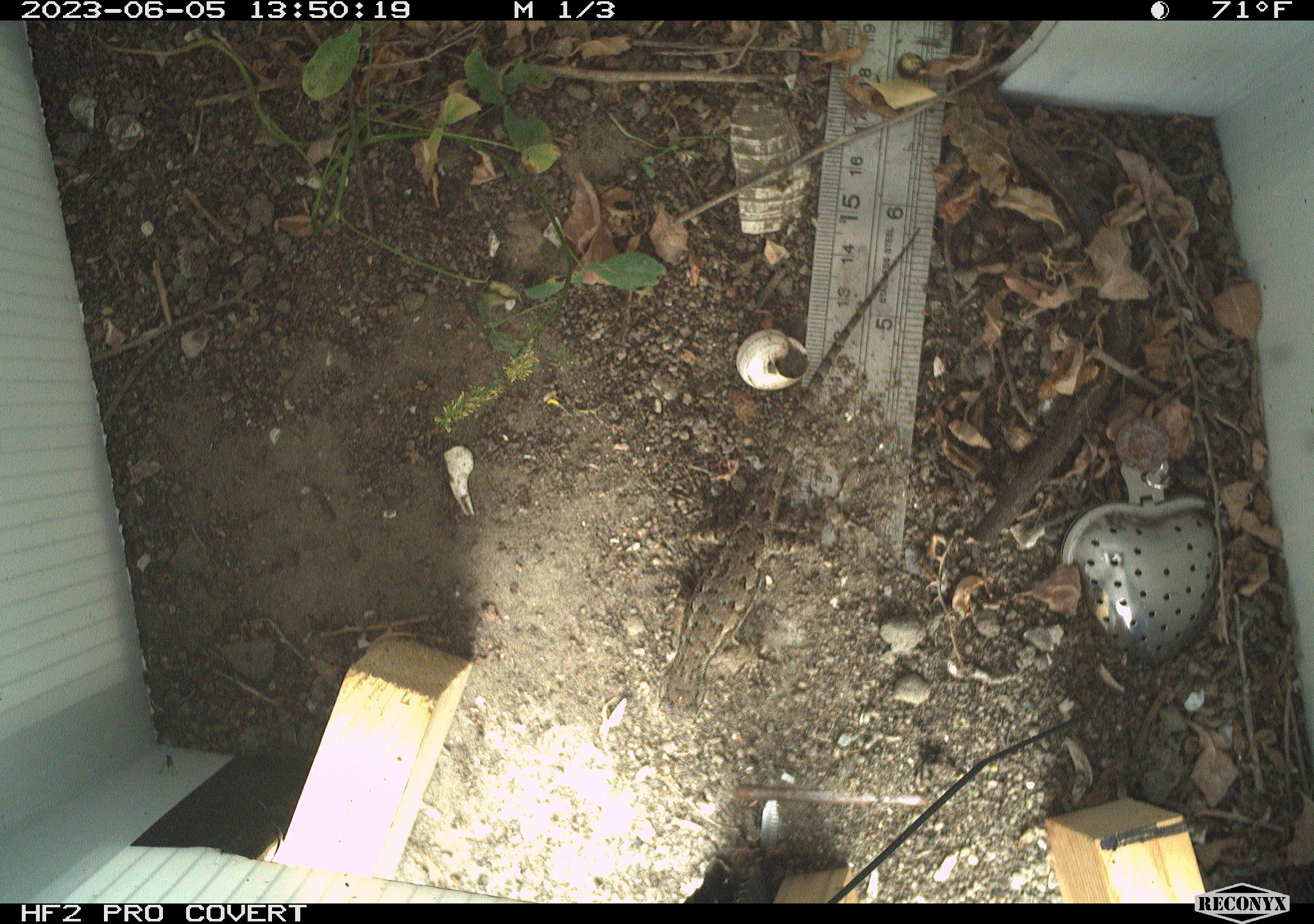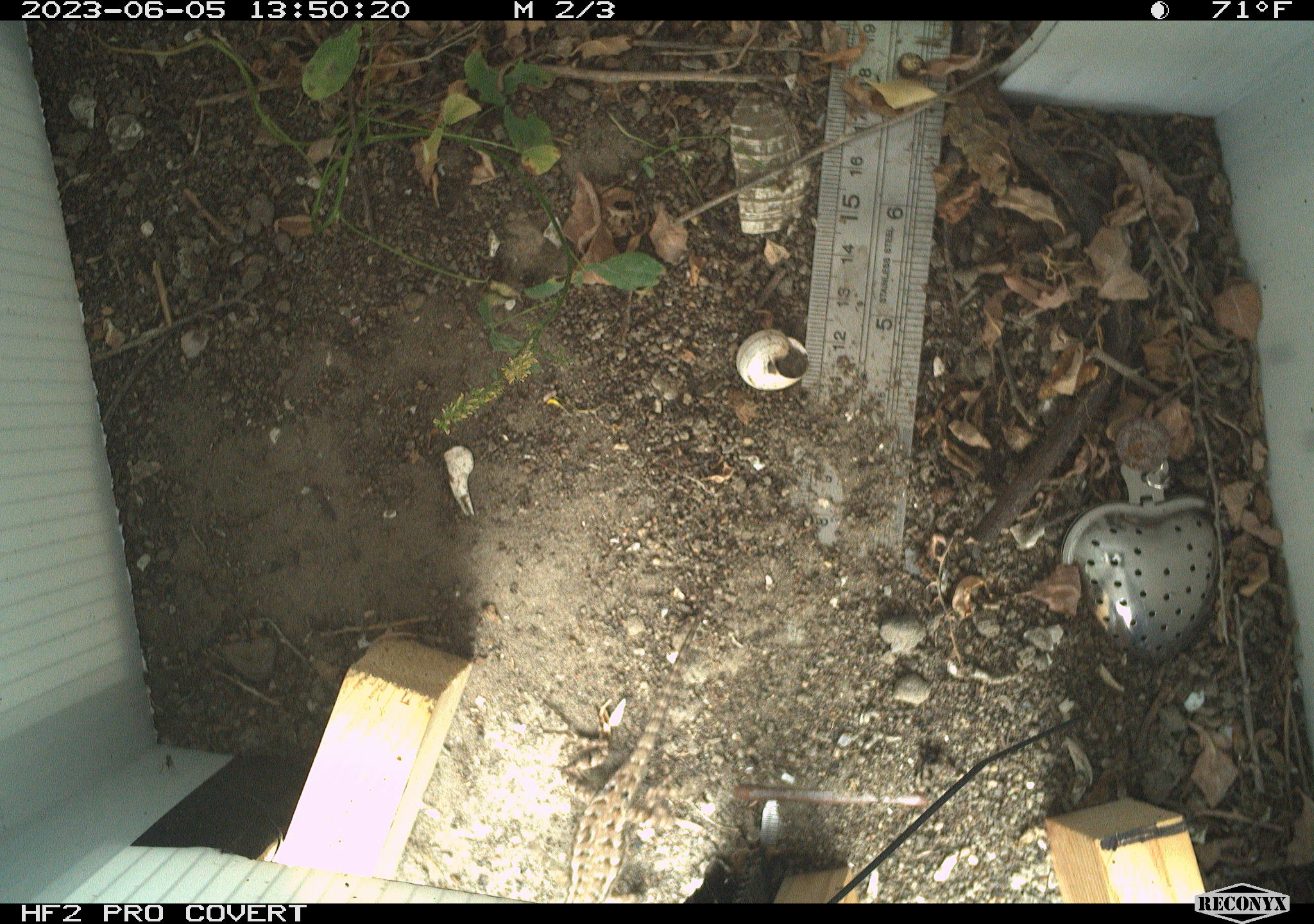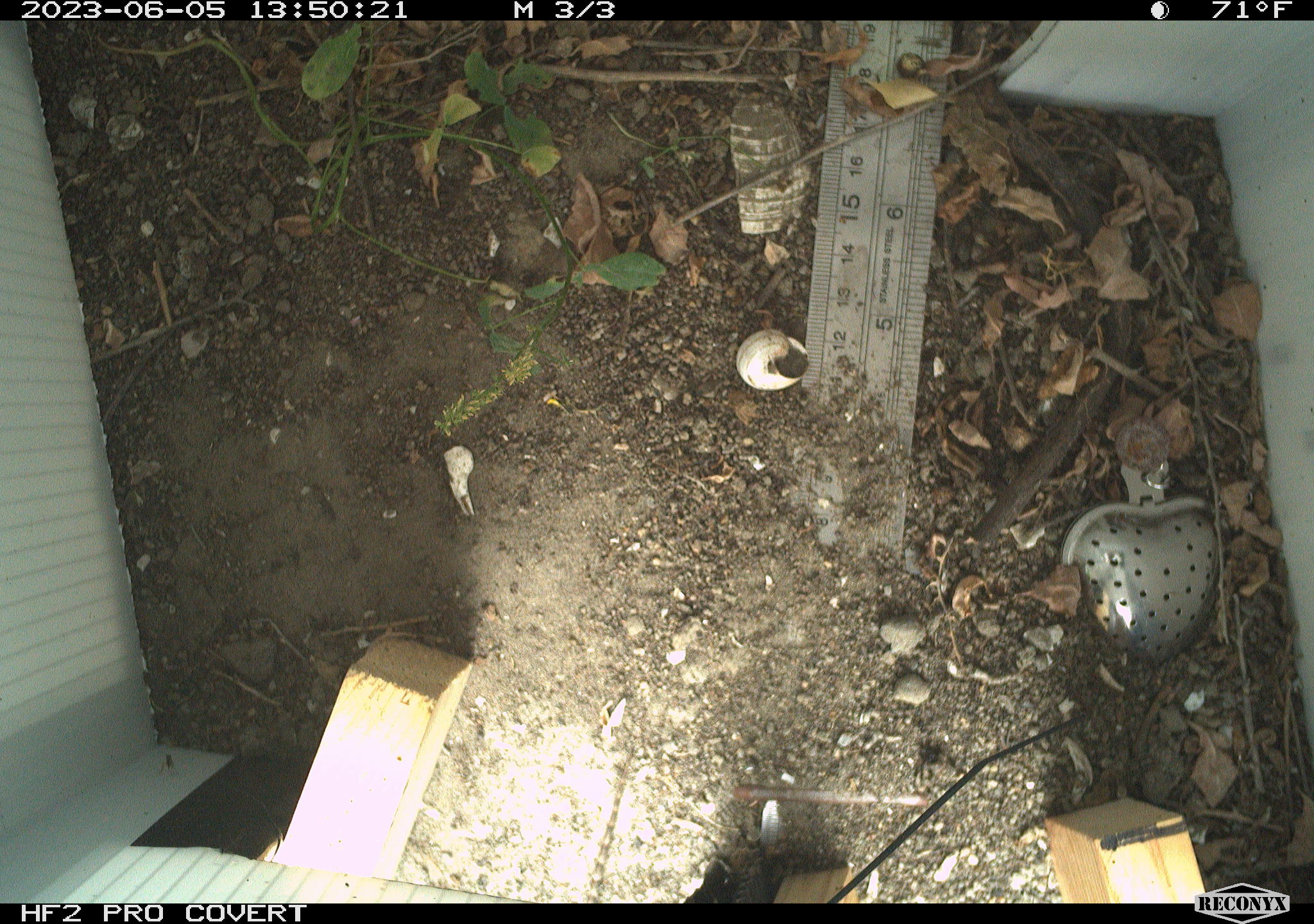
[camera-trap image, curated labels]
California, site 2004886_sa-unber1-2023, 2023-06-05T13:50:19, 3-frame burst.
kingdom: Animalia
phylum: Chordata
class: Reptilia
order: Squamata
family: Phrynosomatidae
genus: Sceloporus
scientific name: Sceloporus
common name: spiny lizards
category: sceloporus species